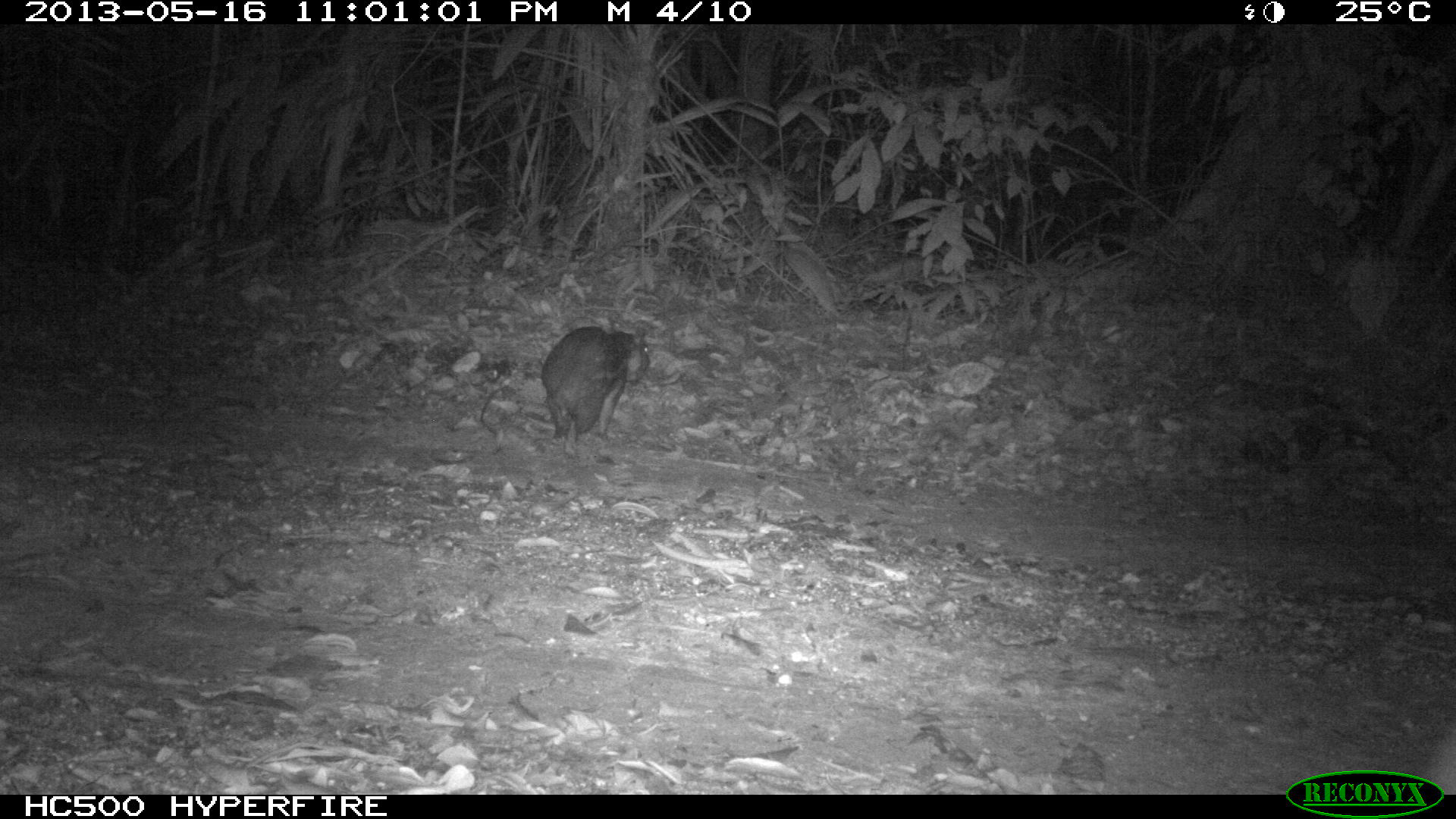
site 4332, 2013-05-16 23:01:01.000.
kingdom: Animalia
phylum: Chordata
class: Mammalia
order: Rodentia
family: Cuniculidae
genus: Cuniculus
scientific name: Cuniculus paca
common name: lowland paca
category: agouti paca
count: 1